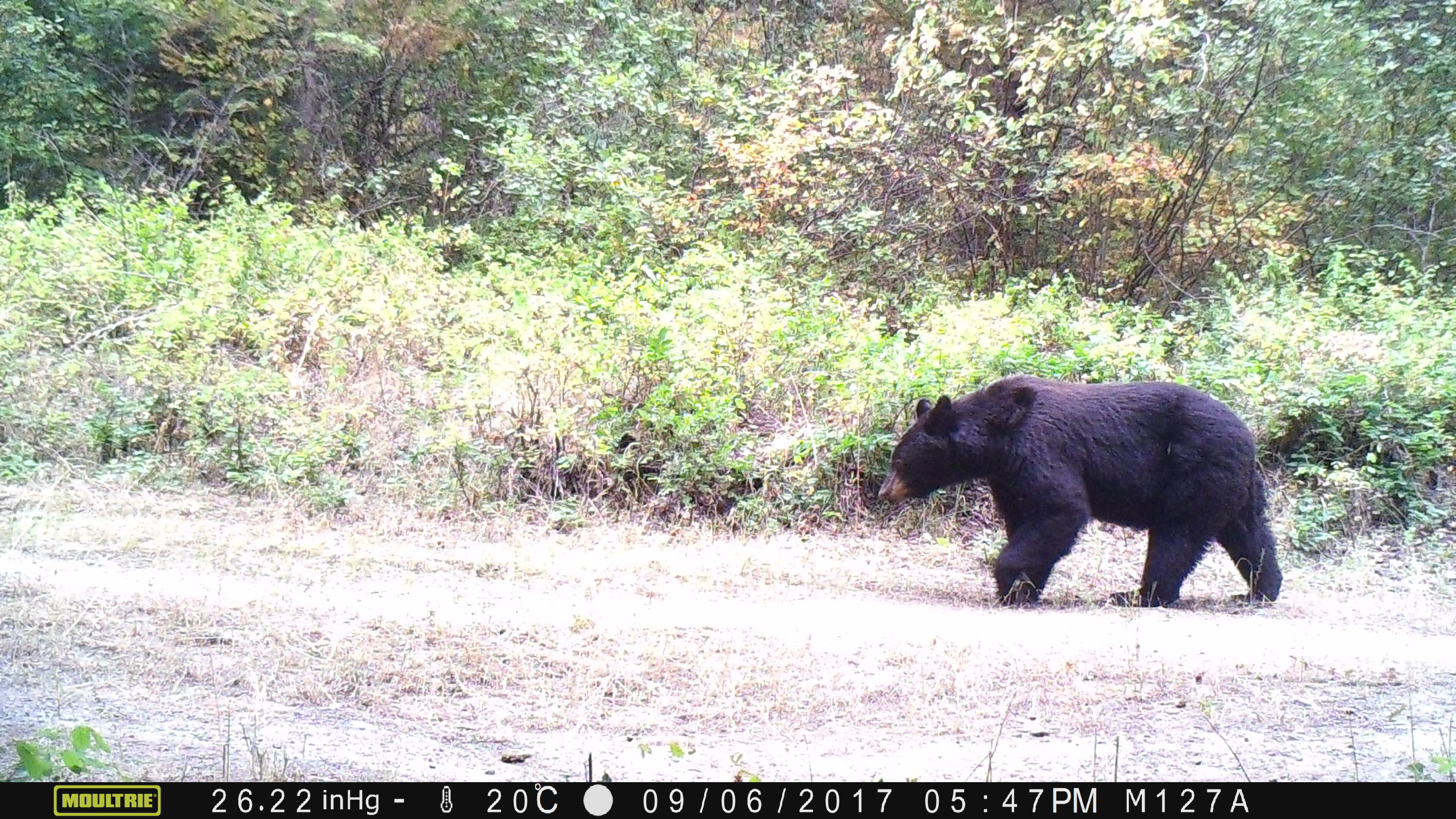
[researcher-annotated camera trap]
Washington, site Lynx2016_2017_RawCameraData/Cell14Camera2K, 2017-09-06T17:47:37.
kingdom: Animalia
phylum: Chordata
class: Mammalia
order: Carnivora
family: Ursidae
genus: Ursus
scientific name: Ursus americanus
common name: american black bear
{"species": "Ursus americanus (american black bear)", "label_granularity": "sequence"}